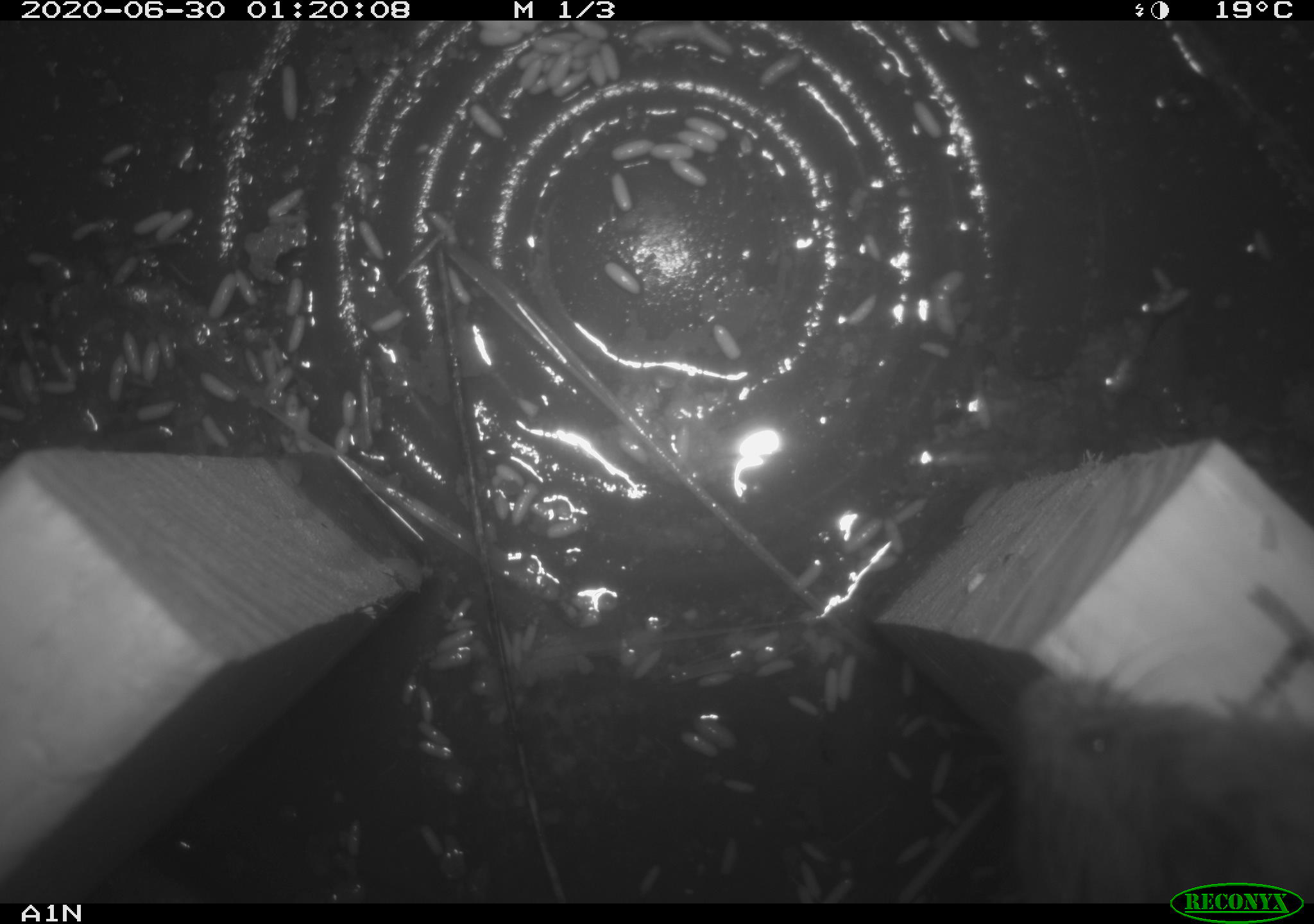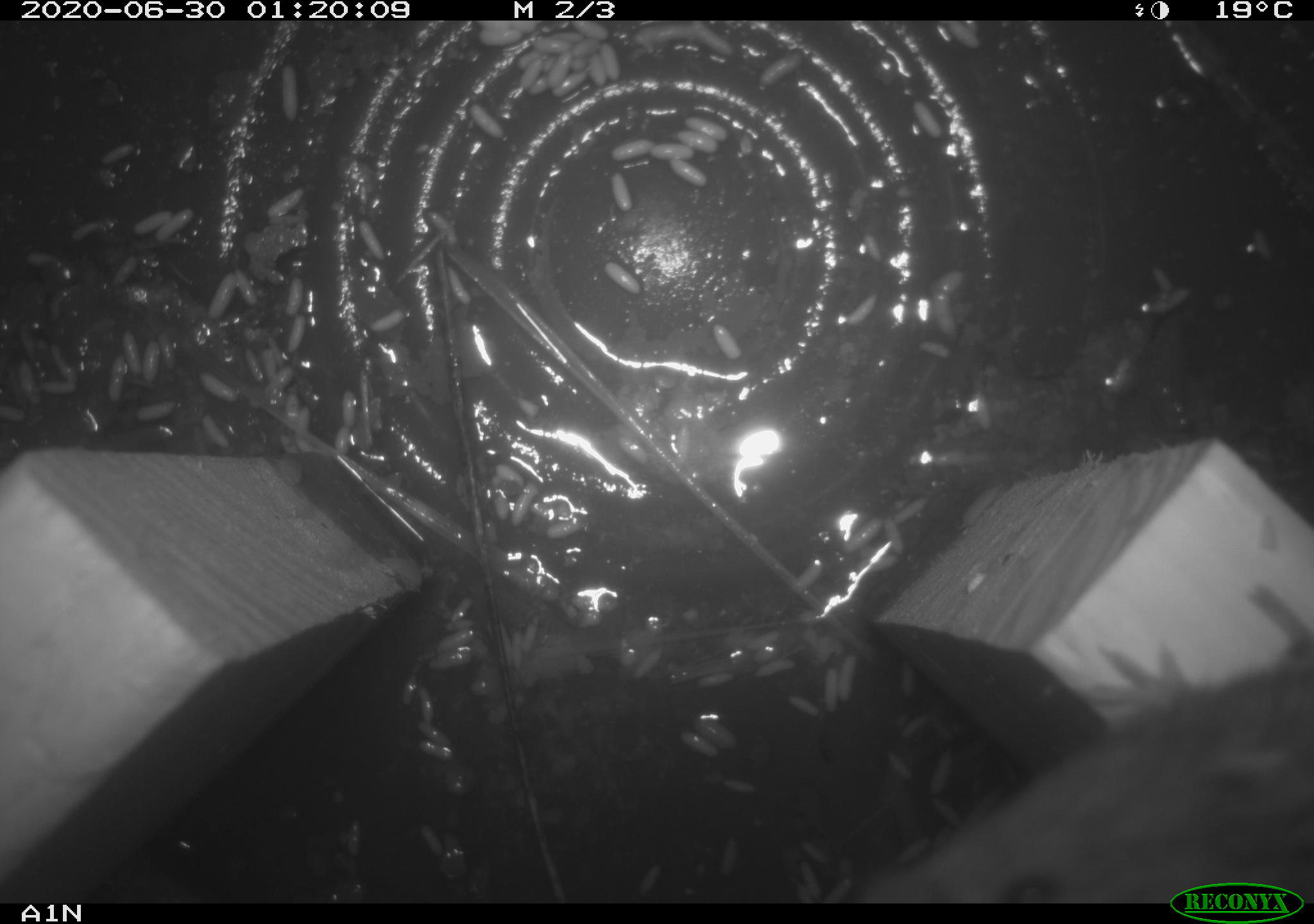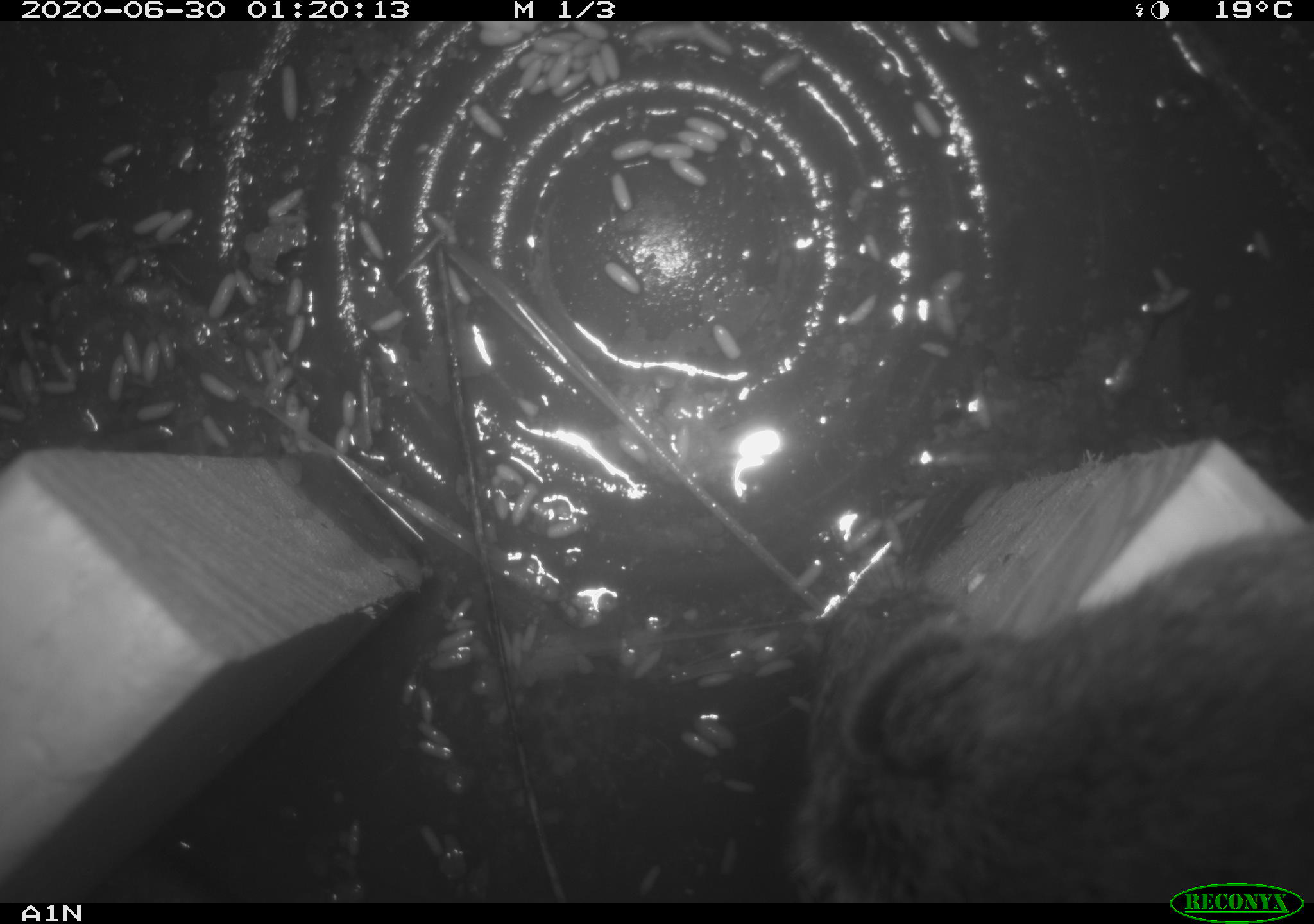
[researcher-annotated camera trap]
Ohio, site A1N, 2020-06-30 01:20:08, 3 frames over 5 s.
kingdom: Animalia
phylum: Chordata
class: Mammalia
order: Rodentia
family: Cricetidae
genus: Microtus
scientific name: Microtus pennsylvanicus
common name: meadow vole